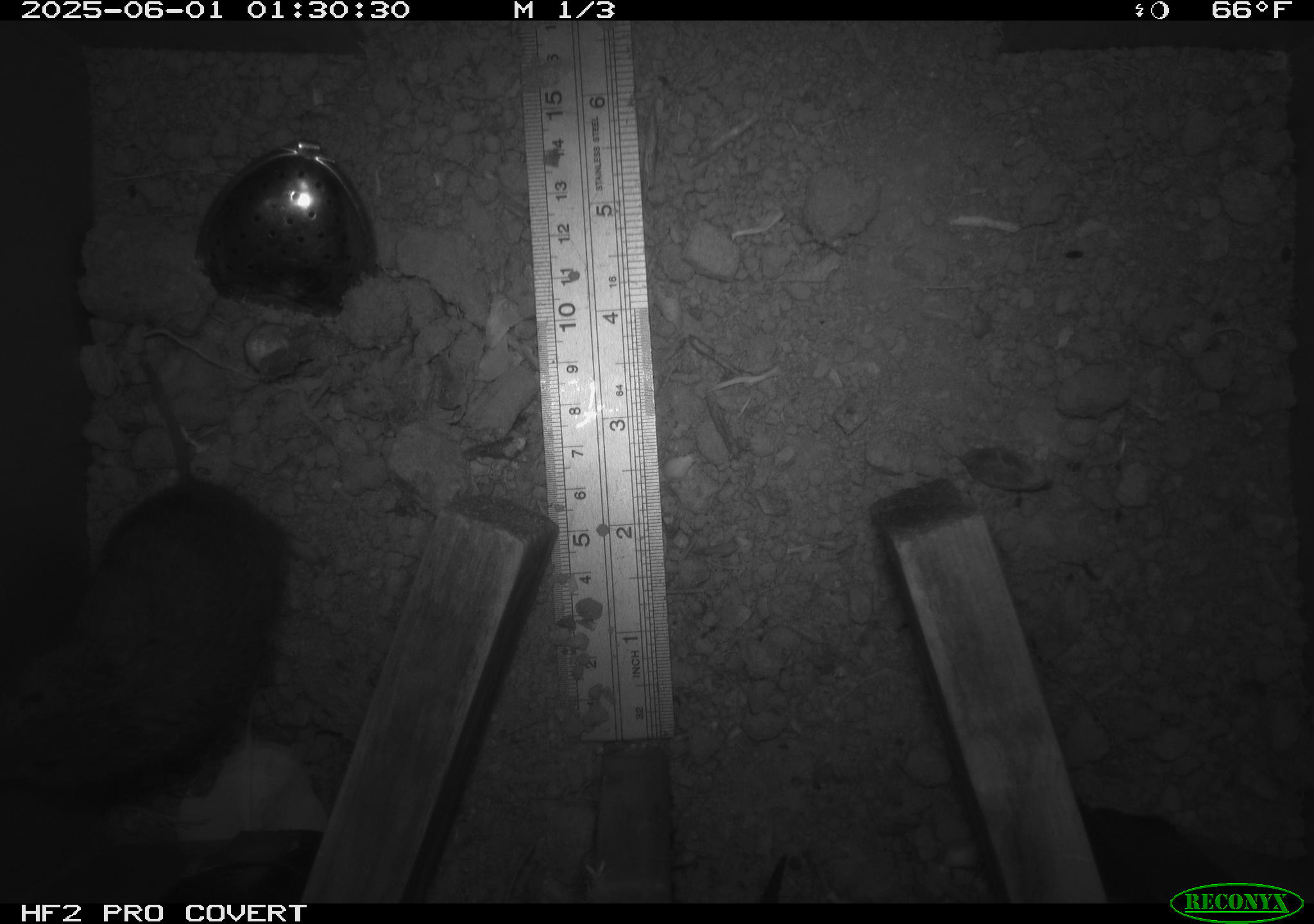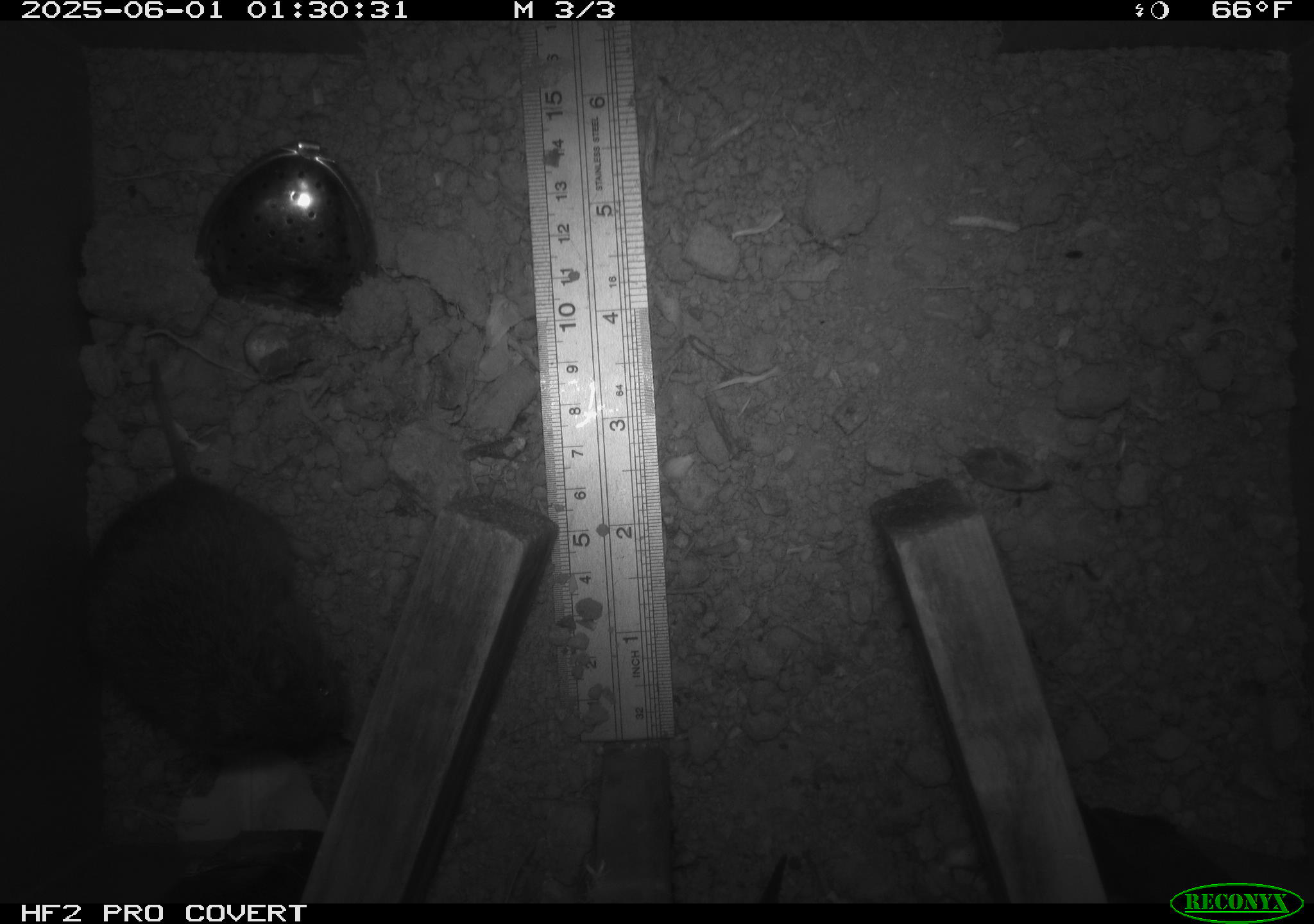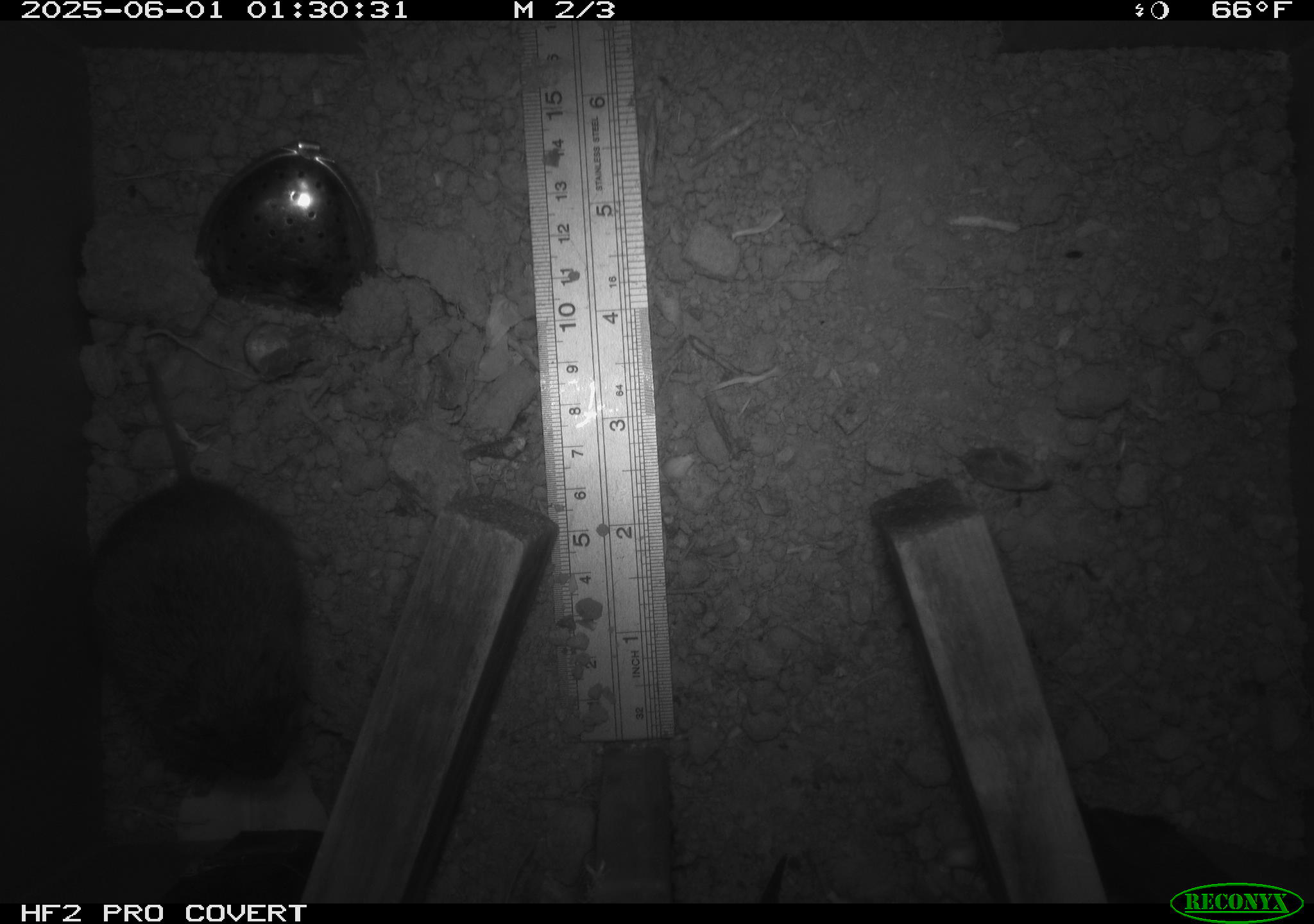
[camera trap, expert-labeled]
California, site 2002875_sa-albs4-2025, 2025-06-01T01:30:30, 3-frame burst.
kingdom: Animalia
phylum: Chordata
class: Mammalia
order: Rodentia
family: Cricetidae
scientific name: Arvicolinae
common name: voles, lemmings, and muskrats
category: arvicolinae subfamily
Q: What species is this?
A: Arvicolinae subfamily (voles, lemmings, and muskrats) (Arvicolinae).